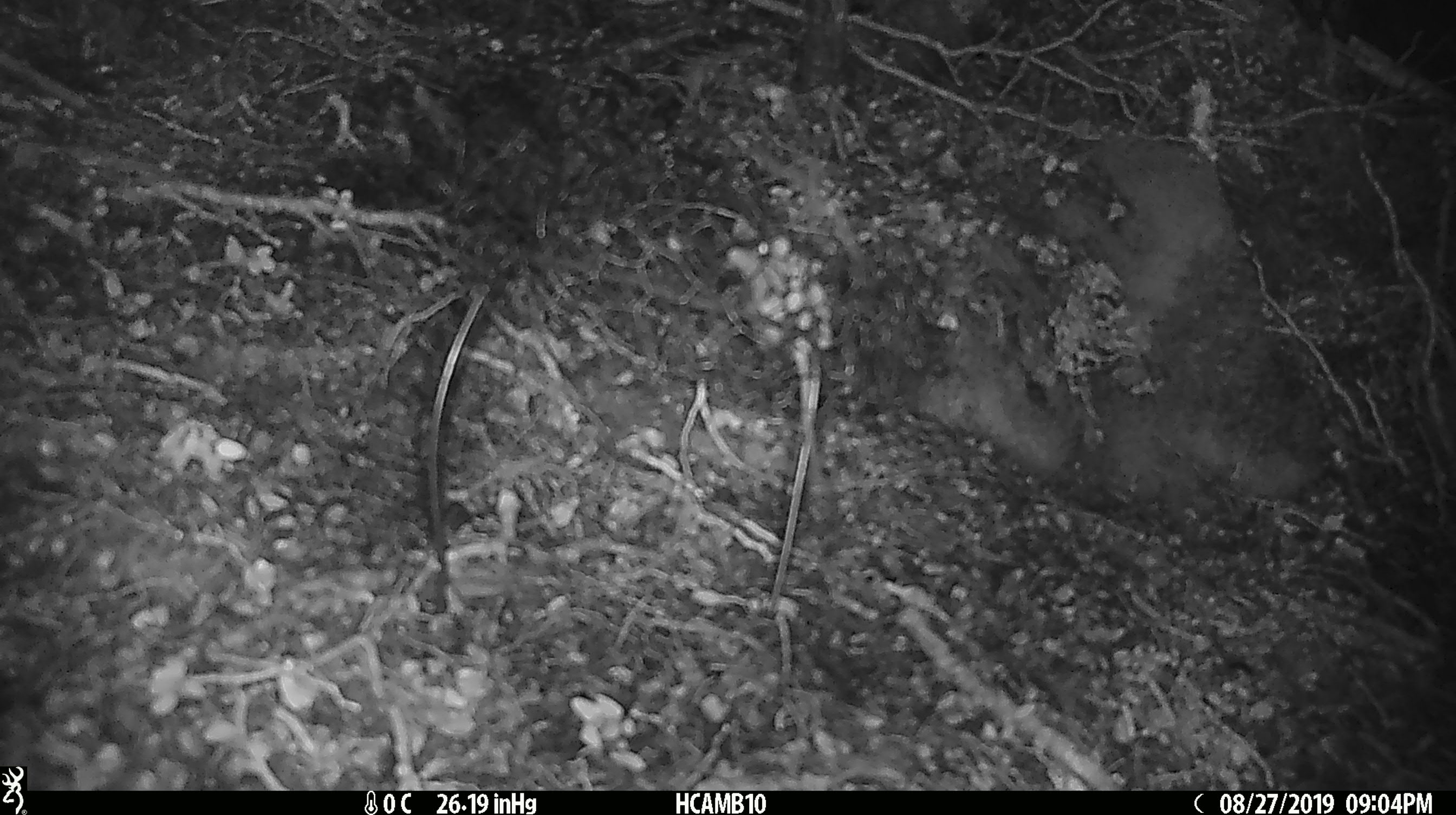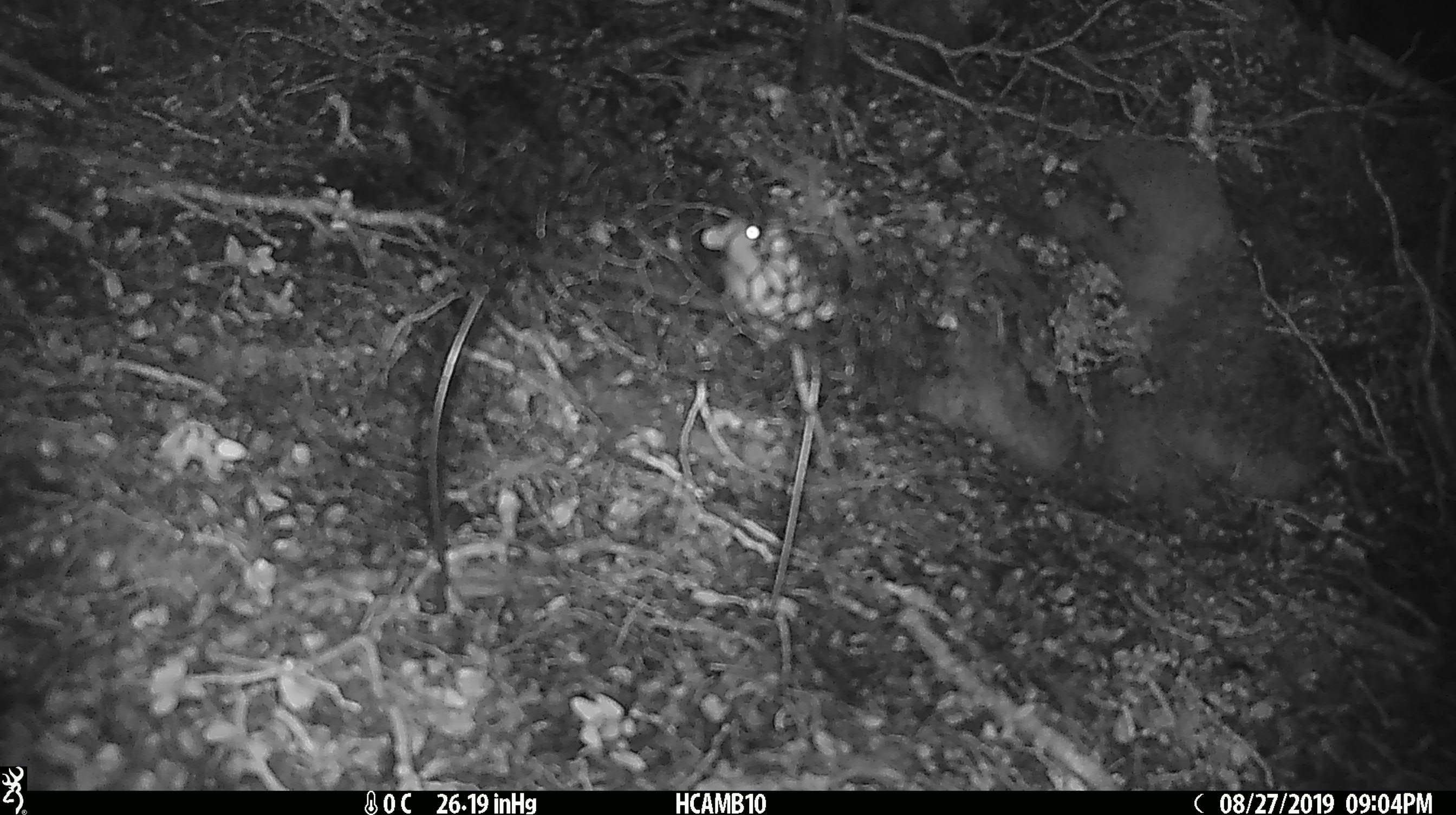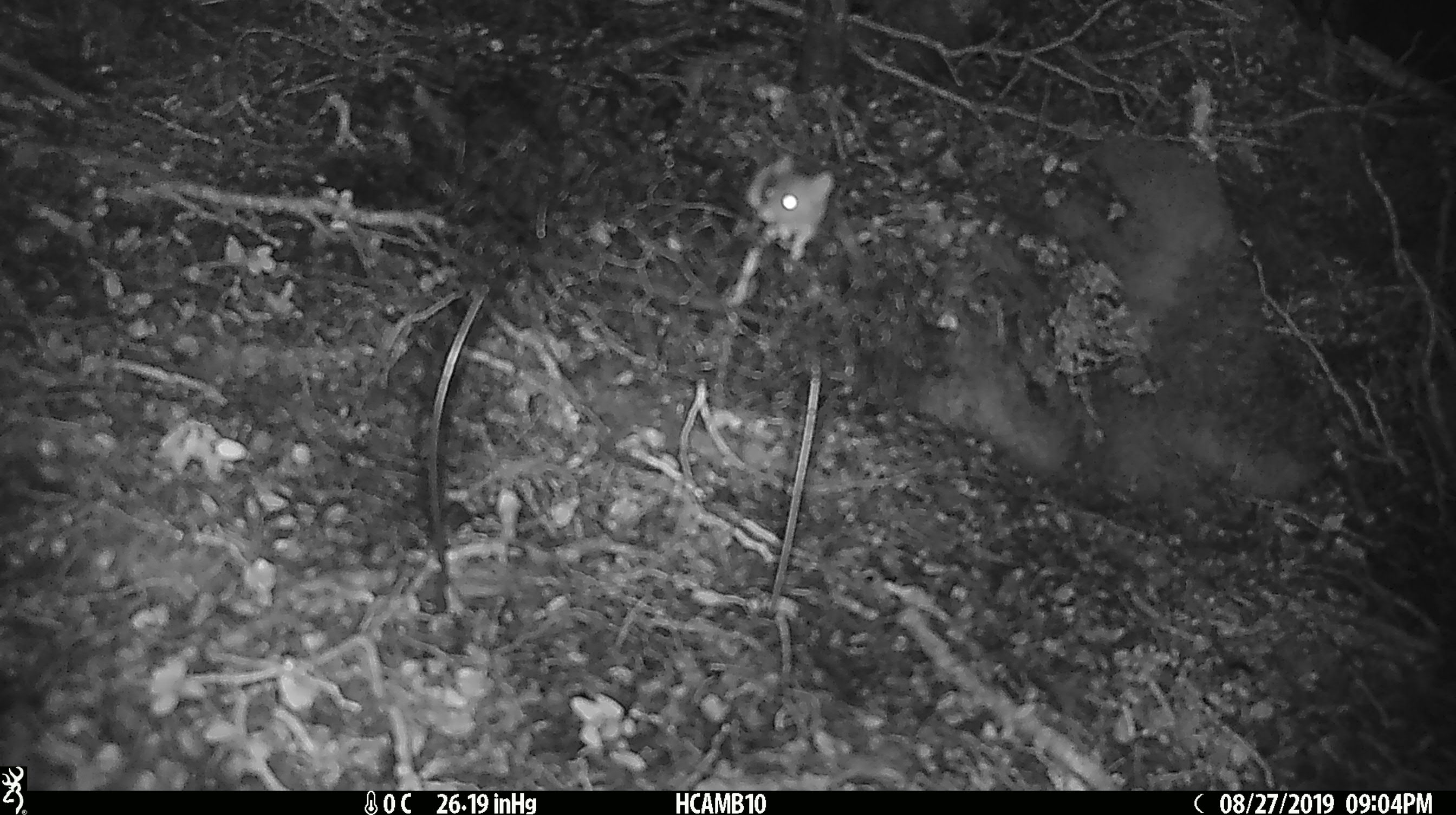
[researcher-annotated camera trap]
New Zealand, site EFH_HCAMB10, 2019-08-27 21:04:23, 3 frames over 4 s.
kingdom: Animalia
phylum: Chordata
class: Mammalia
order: Rodentia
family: Muridae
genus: Mus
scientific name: Mus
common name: mouse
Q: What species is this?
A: Mouse (Mus).